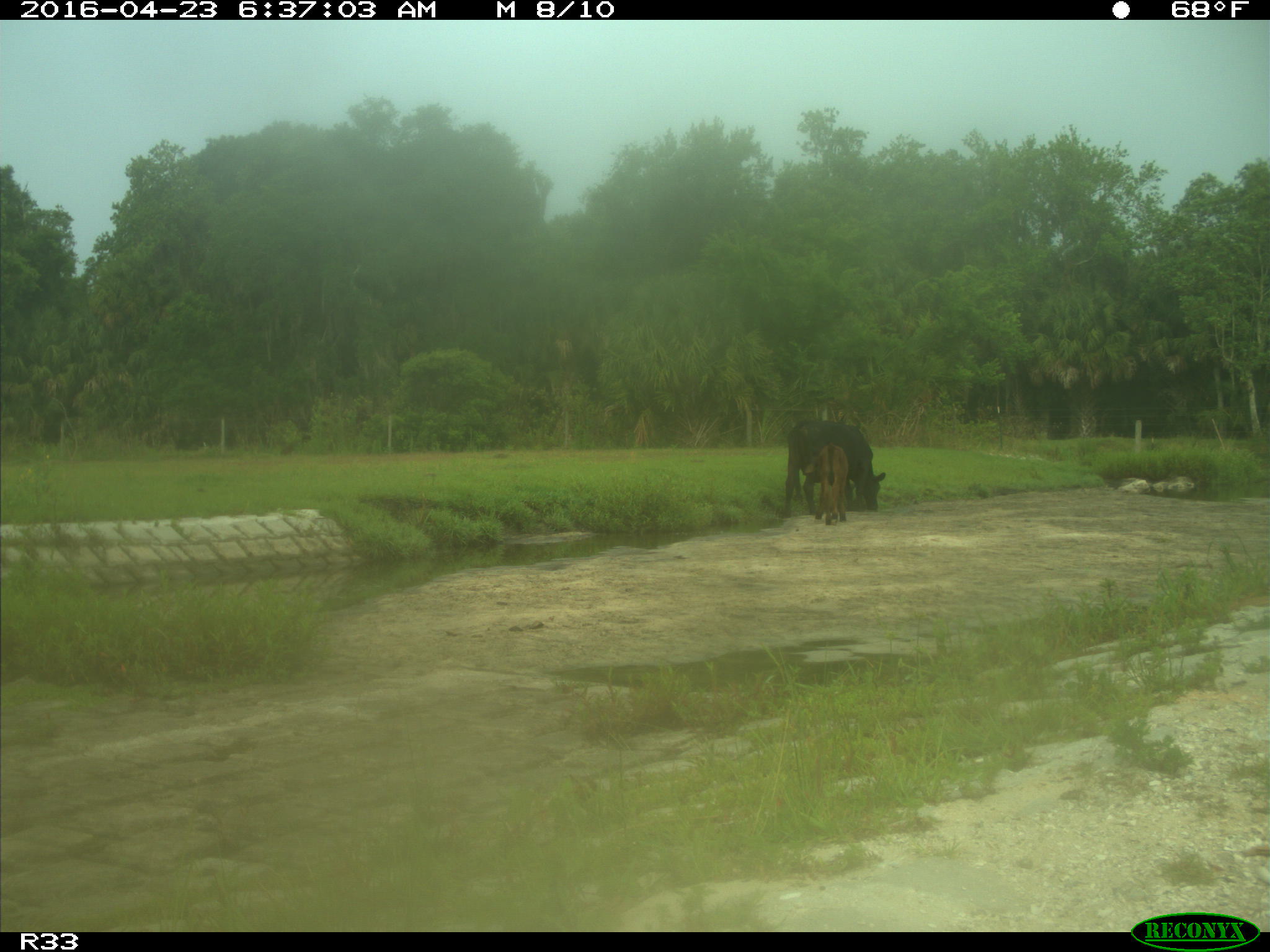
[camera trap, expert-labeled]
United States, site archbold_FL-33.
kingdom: Animalia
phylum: Chordata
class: Mammalia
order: Artiodactyla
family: Bovidae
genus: Bos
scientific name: Bos taurus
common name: domestic cow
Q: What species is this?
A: Bos taurus (domestic cow).